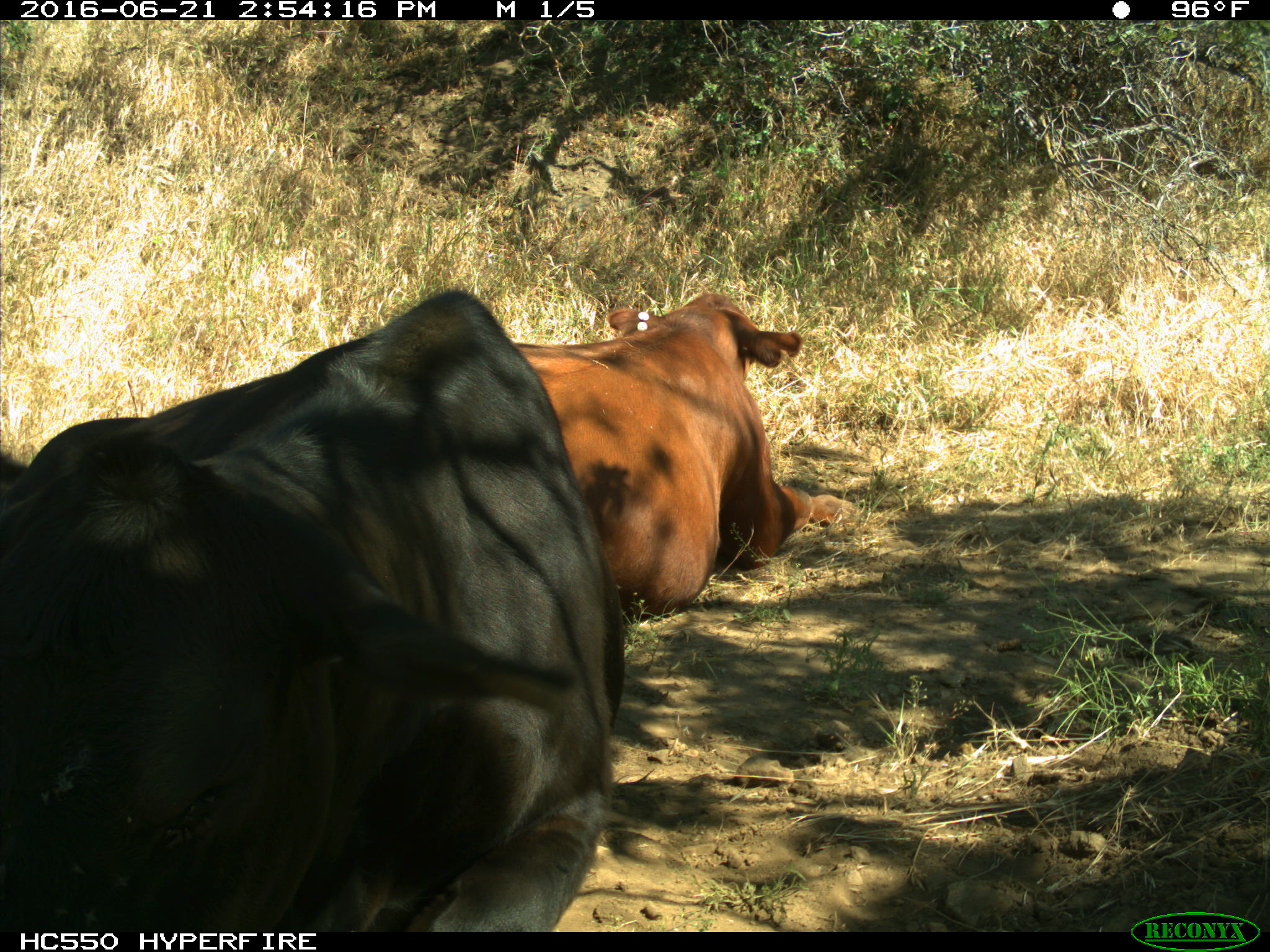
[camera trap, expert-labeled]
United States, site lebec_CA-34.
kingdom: Animalia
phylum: Chordata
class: Mammalia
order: Artiodactyla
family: Bovidae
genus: Bos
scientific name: Bos taurus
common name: domestic cow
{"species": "Bos taurus (domestic cow)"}